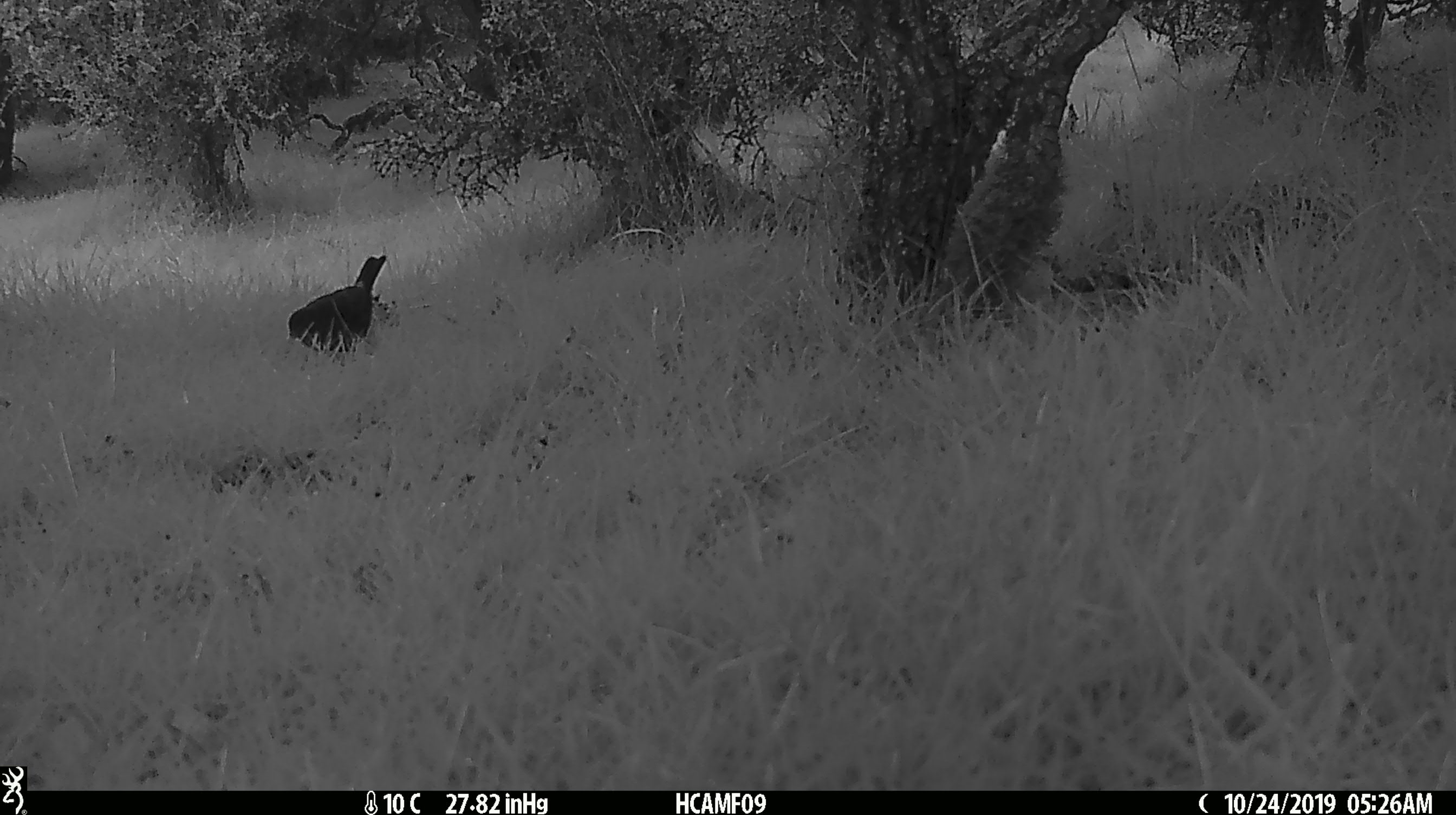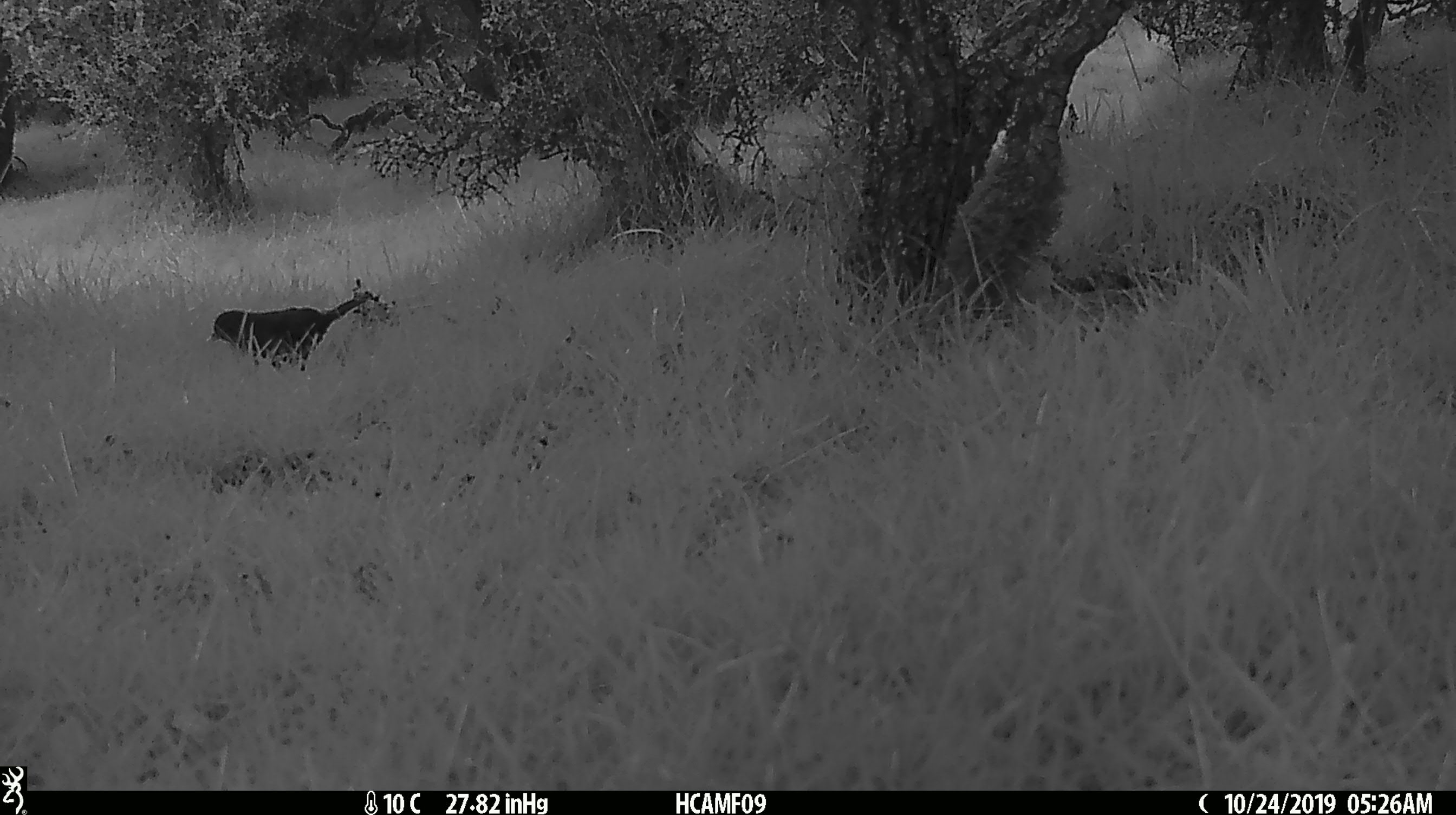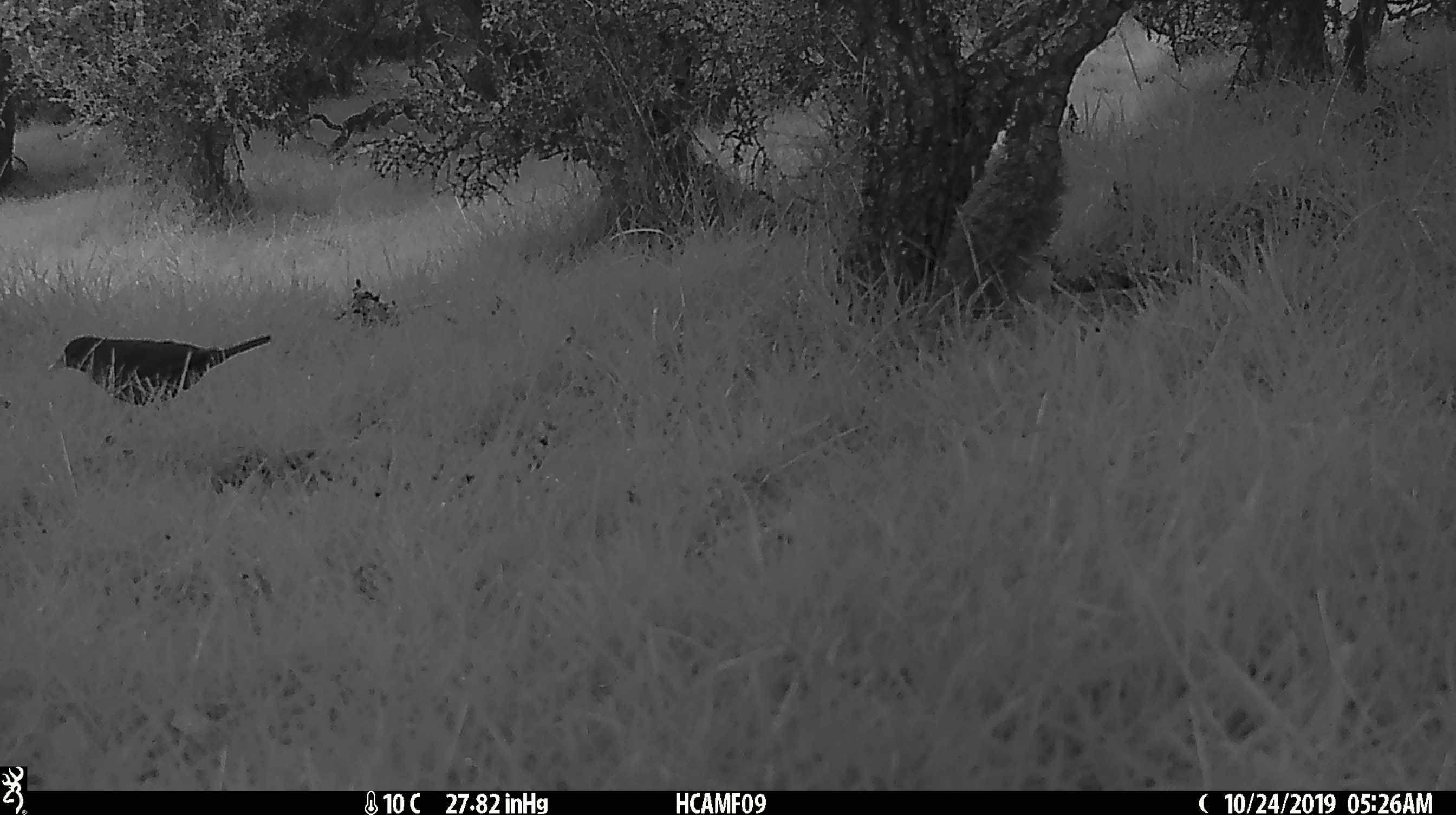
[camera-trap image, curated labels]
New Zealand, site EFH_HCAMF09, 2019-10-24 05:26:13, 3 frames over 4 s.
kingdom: Animalia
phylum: Chordata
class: Aves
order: Passeriformes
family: Turdidae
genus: Turdus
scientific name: Turdus merula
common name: eurasian blackbird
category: blackbird